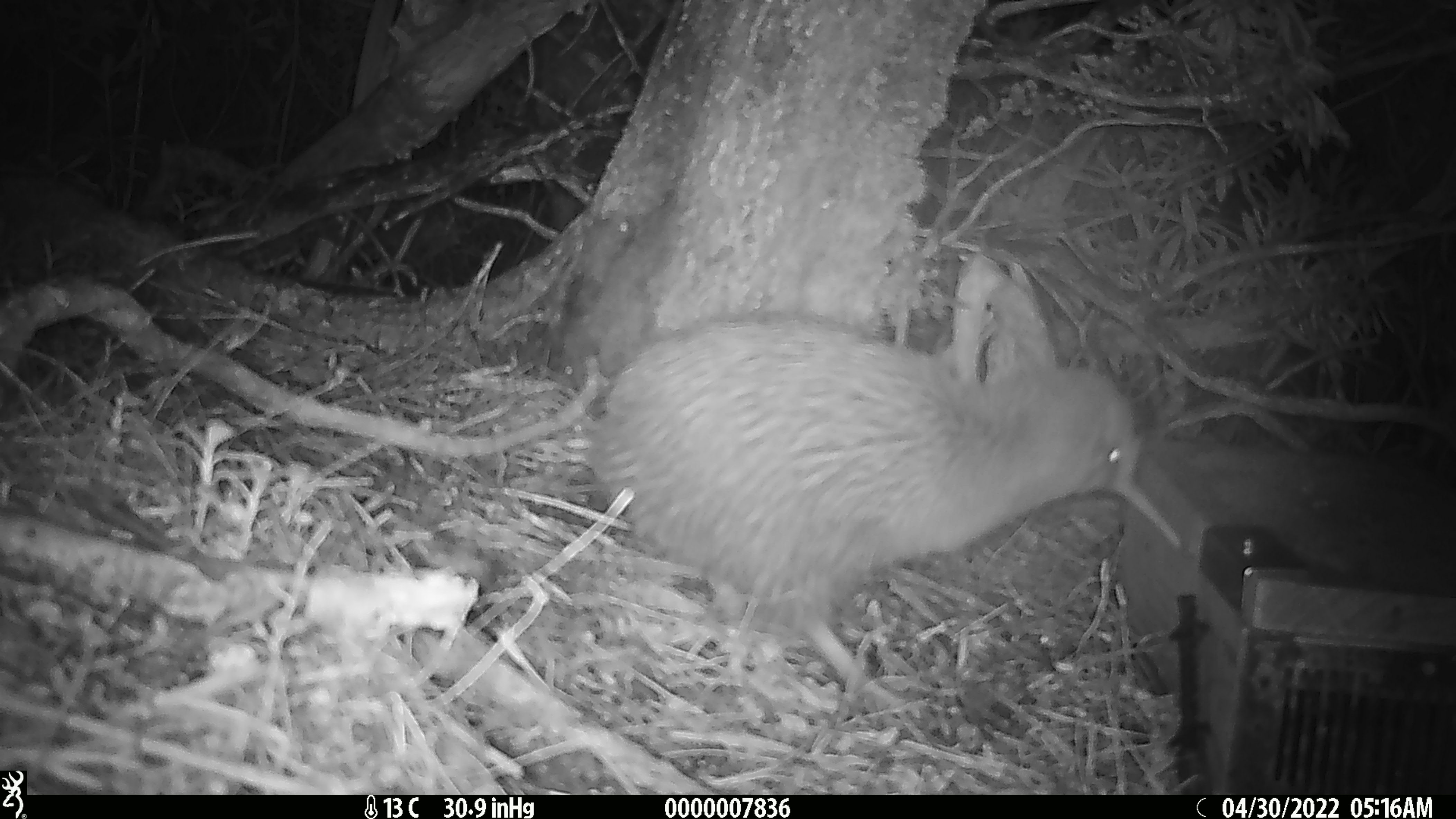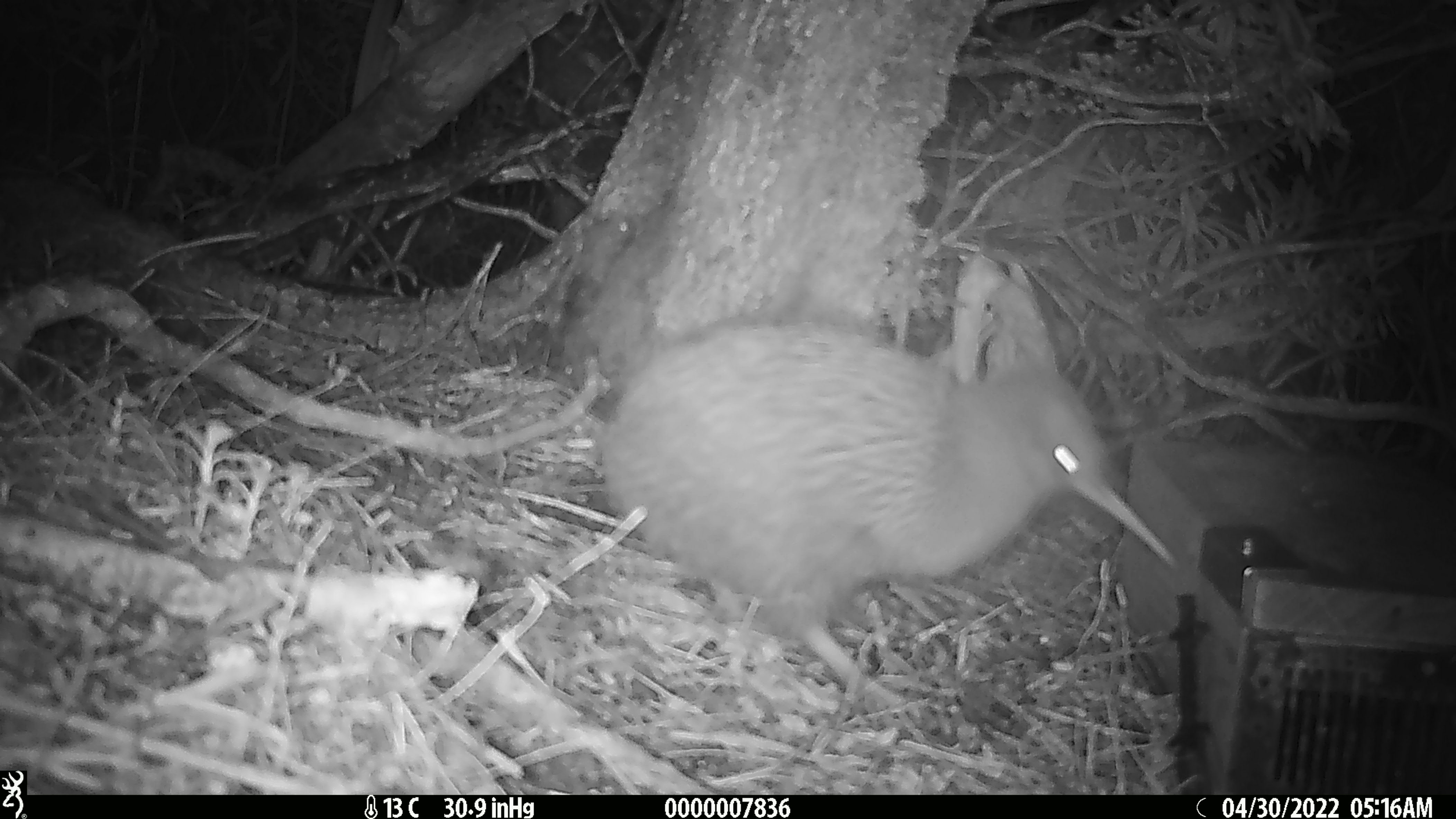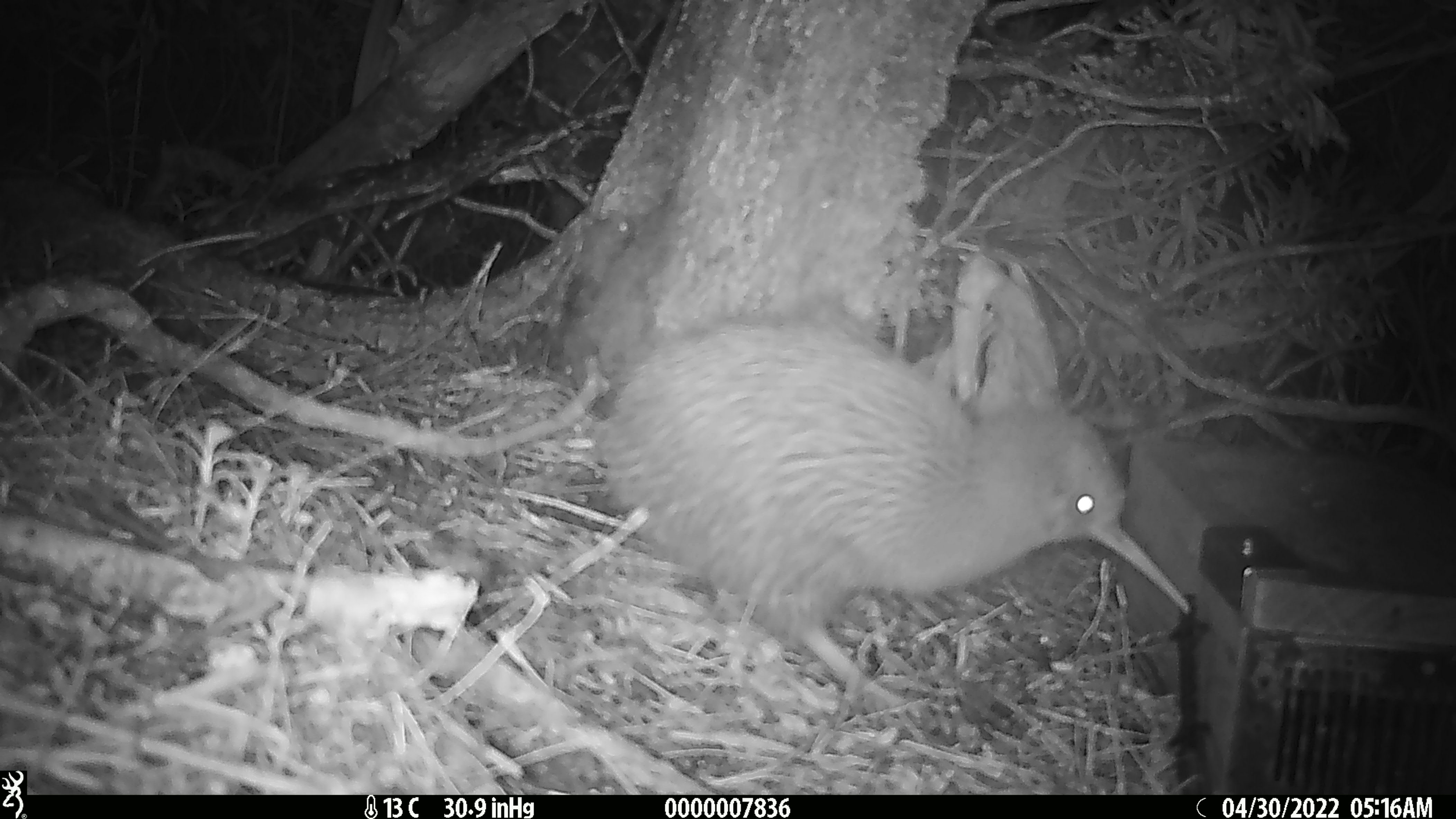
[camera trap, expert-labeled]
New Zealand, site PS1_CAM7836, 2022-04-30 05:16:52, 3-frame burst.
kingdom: Animalia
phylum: Chordata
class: Aves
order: Apterygiformes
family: Apterygidae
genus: Apteryx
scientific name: Apteryx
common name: kiwi